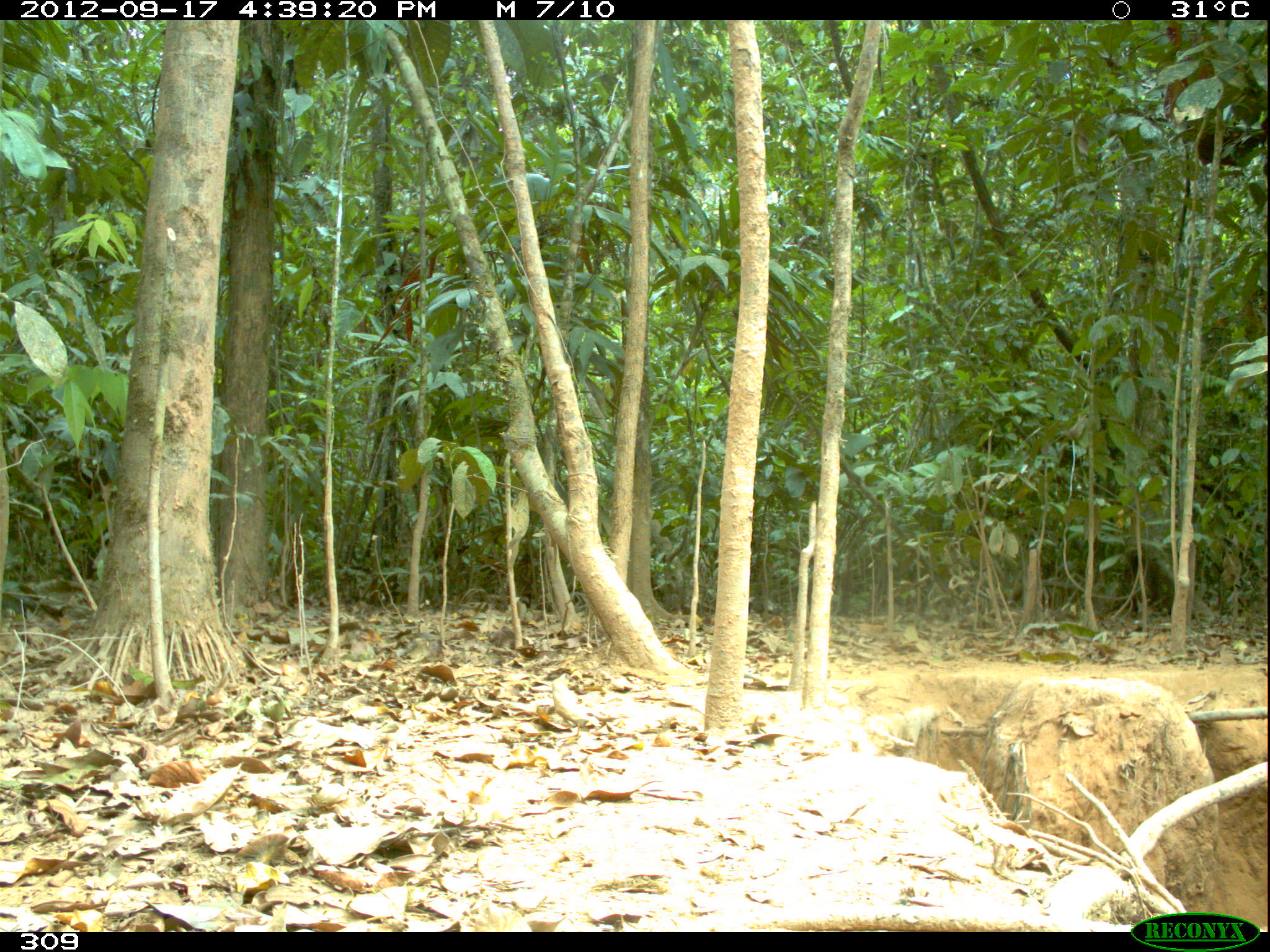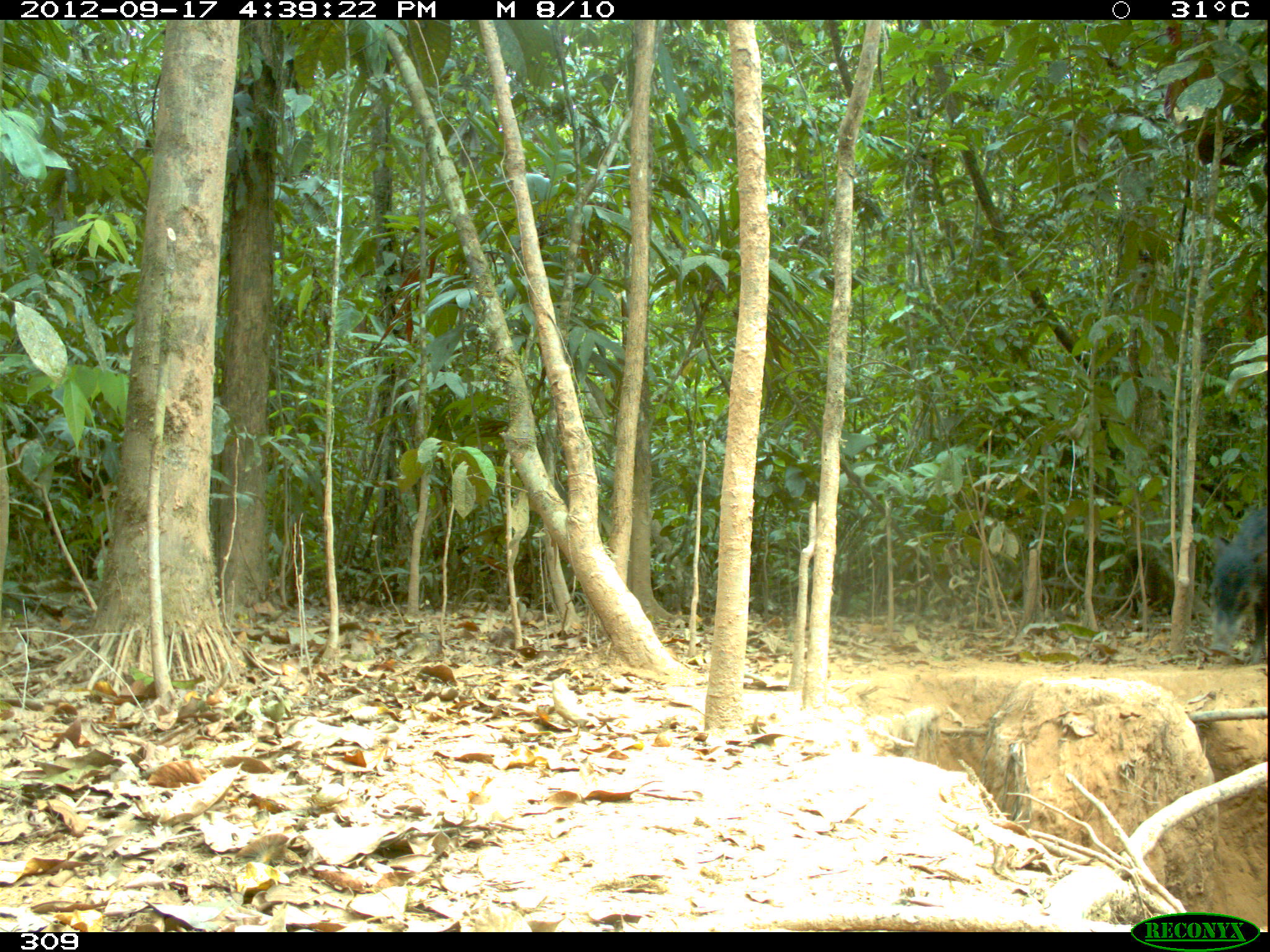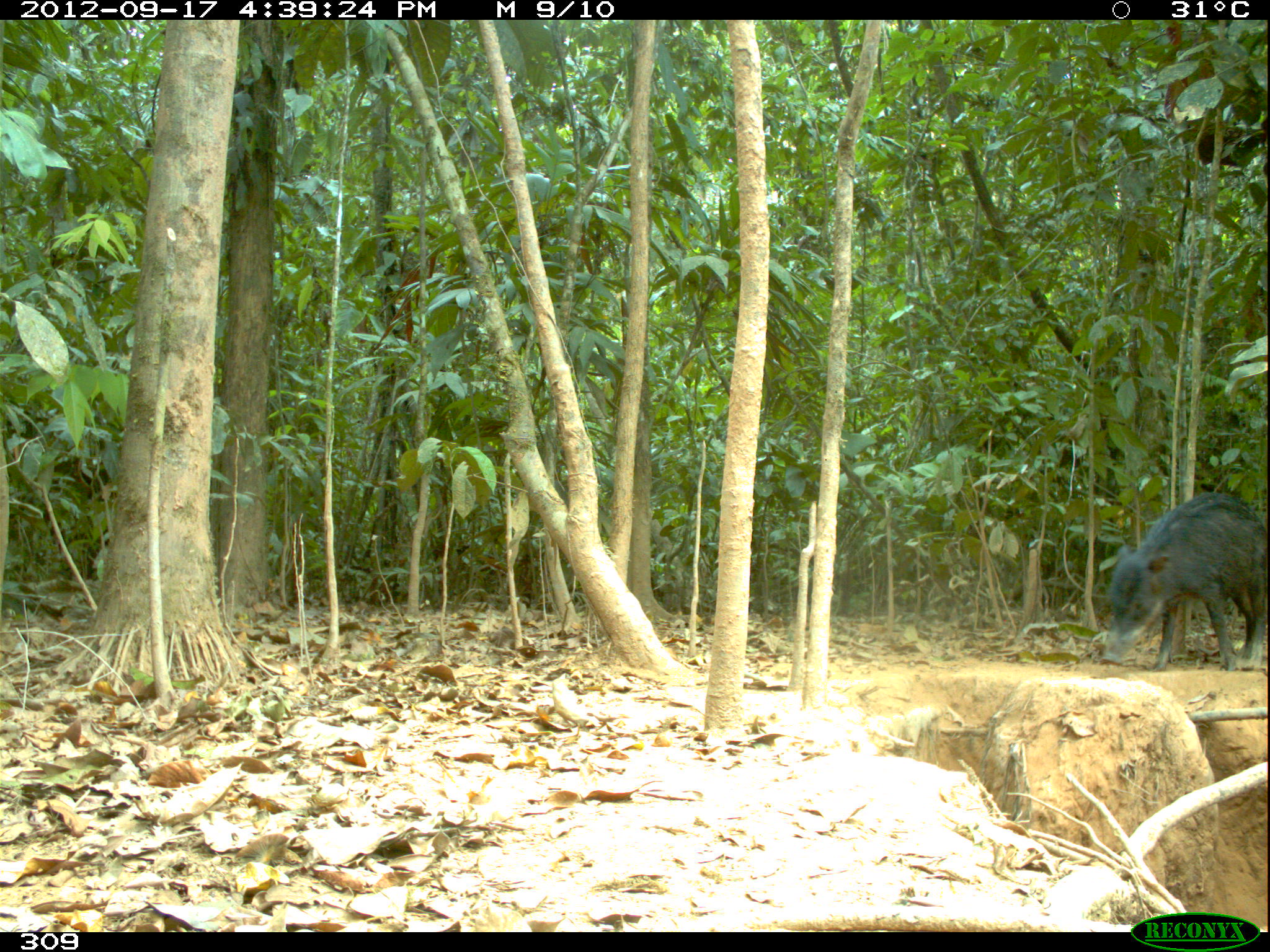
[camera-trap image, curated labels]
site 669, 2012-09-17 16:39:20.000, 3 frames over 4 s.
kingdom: Animalia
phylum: Chordata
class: Mammalia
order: Artiodactyla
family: Tayassuidae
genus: Tayassu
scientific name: Tayassu pecari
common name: white-lipped peccary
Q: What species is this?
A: Tayassu pecari (white-lipped peccary).